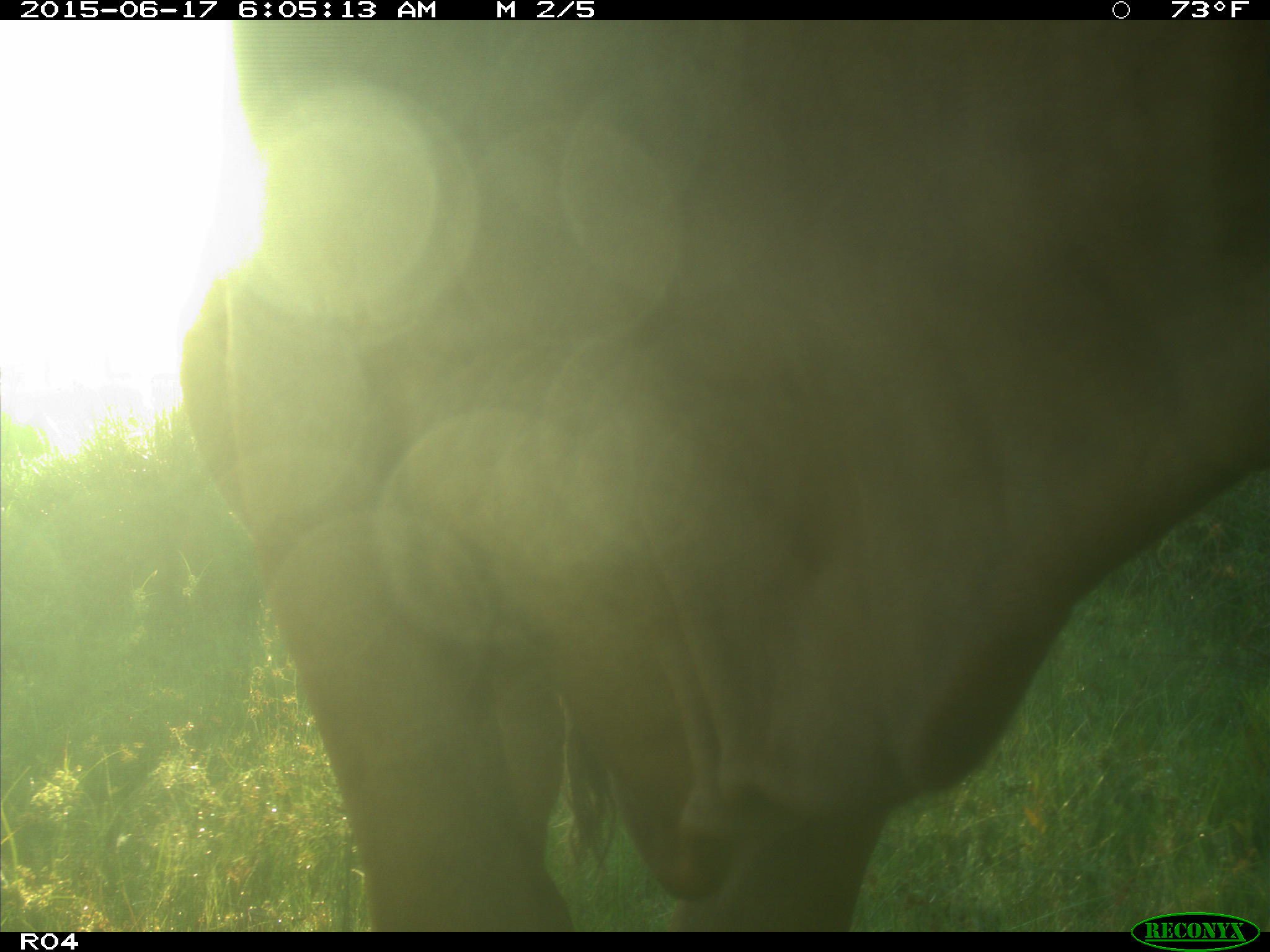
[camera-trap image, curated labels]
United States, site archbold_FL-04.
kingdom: Animalia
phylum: Chordata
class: Mammalia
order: Artiodactyla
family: Bovidae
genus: Bos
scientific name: Bos taurus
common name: domestic cow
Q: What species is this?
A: Bos taurus (domestic cow).